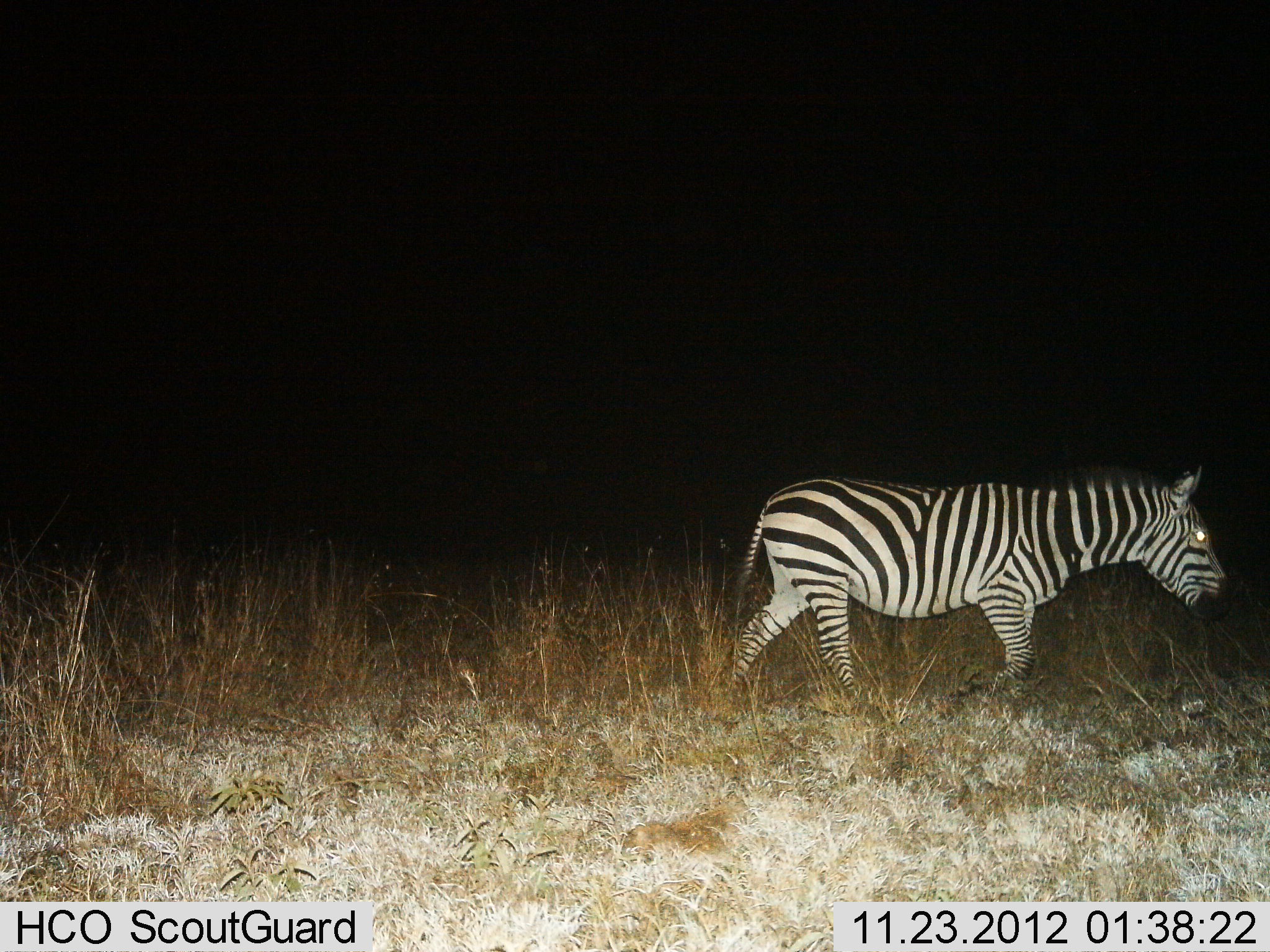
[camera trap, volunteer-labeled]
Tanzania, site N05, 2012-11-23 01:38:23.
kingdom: Animalia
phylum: Chordata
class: Mammalia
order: Perissodactyla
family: Equidae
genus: Equus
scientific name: Equus quagga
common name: plains zebra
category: zebra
Zebra (plains zebra) (Equus quagga), count 1. Behavior (volunteer vote fractions): standing 20%, resting 0%, moving 80%, interacting 0%. Young present (vote fraction): 0%. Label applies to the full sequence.